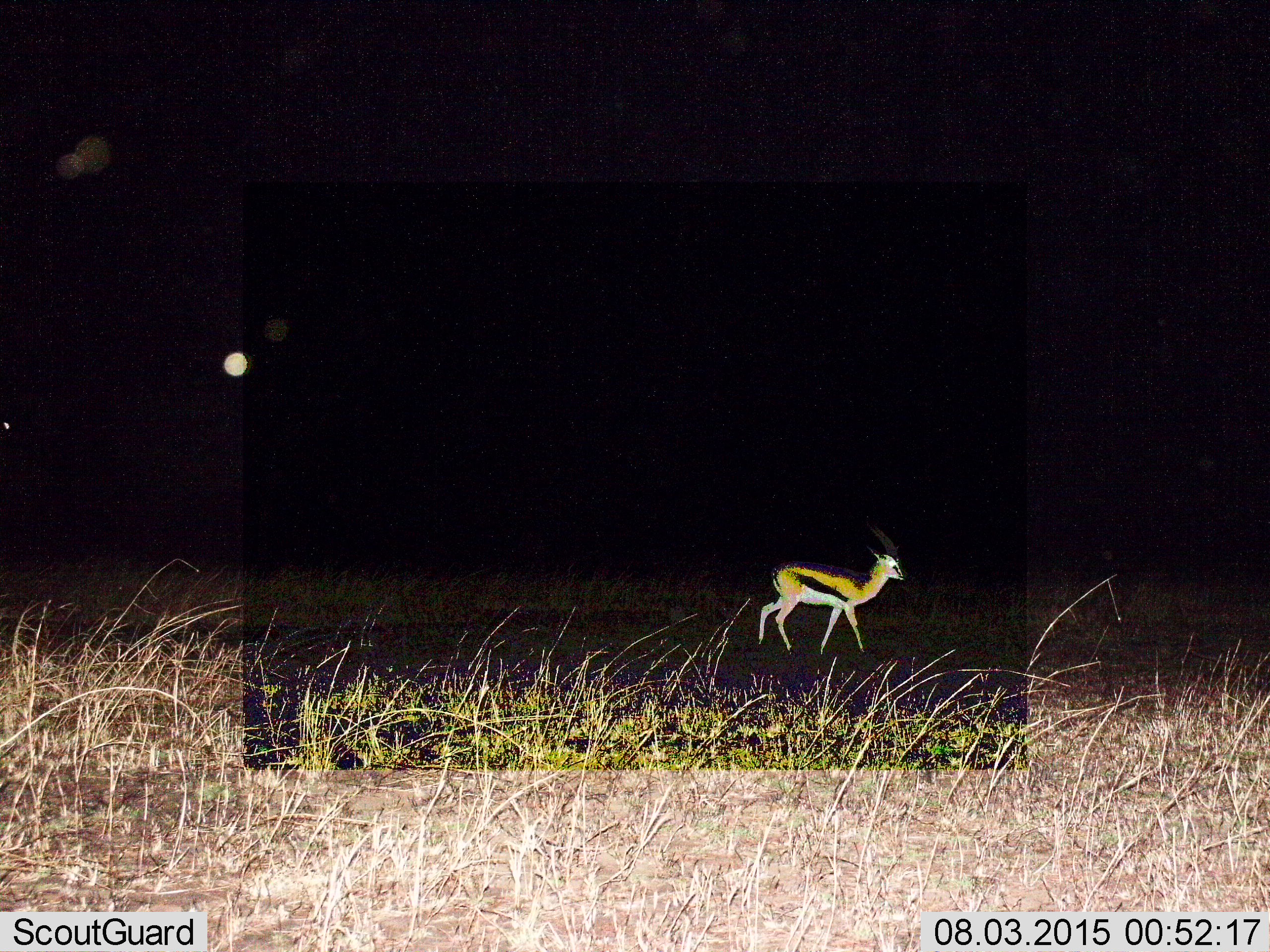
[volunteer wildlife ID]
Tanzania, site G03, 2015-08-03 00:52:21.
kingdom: Animalia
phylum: Chordata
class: Mammalia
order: Artiodactyla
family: Bovidae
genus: Eudorcas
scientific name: Eudorcas thomsonii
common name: thomson's gazelle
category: gazellethomsons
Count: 1.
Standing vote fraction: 8%.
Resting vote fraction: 0%.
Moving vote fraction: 92%.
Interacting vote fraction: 0%.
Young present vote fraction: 0%.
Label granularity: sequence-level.